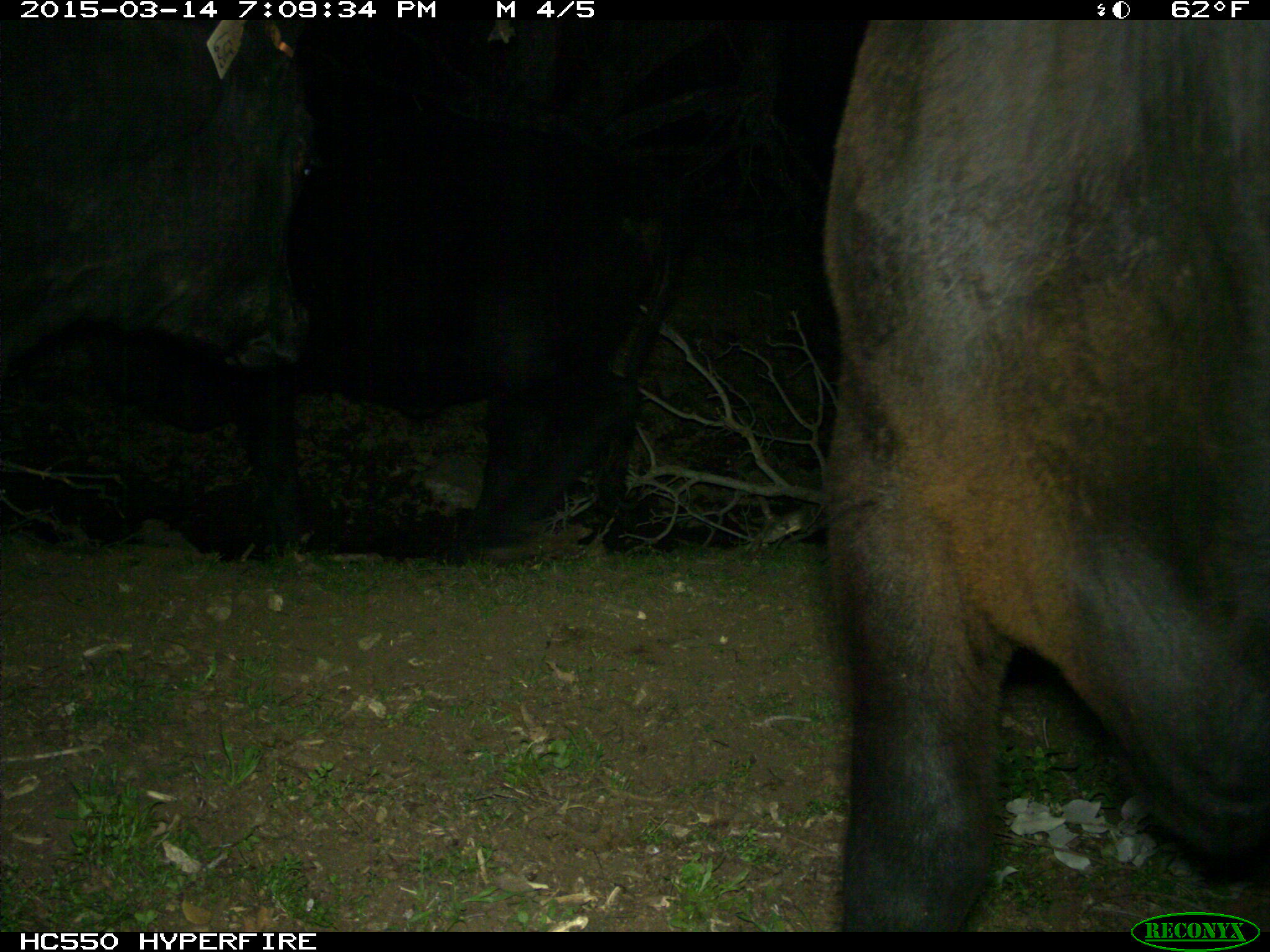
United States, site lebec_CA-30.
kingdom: Animalia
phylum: Chordata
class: Mammalia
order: Artiodactyla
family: Bovidae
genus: Bos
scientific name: Bos taurus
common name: domestic cow